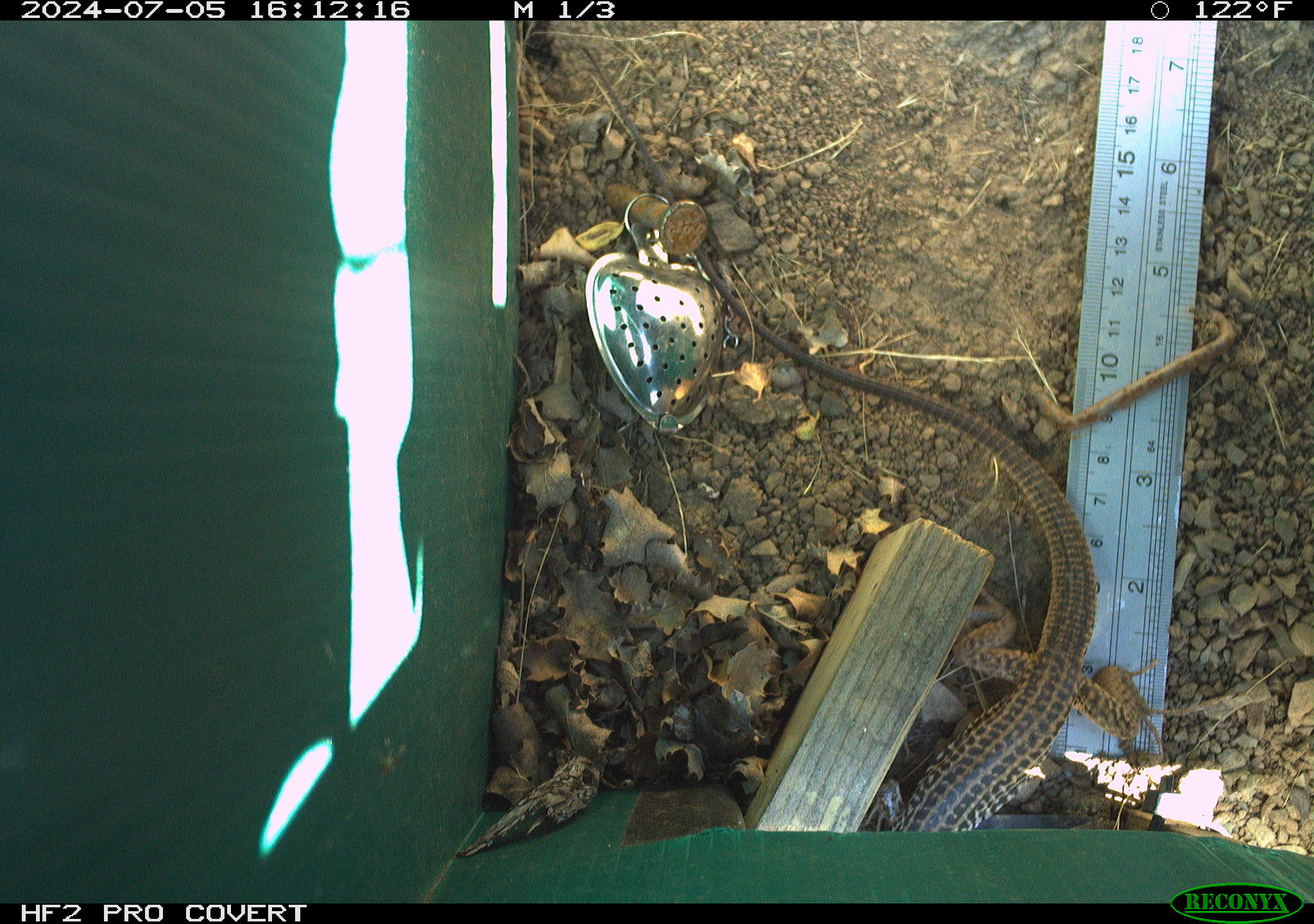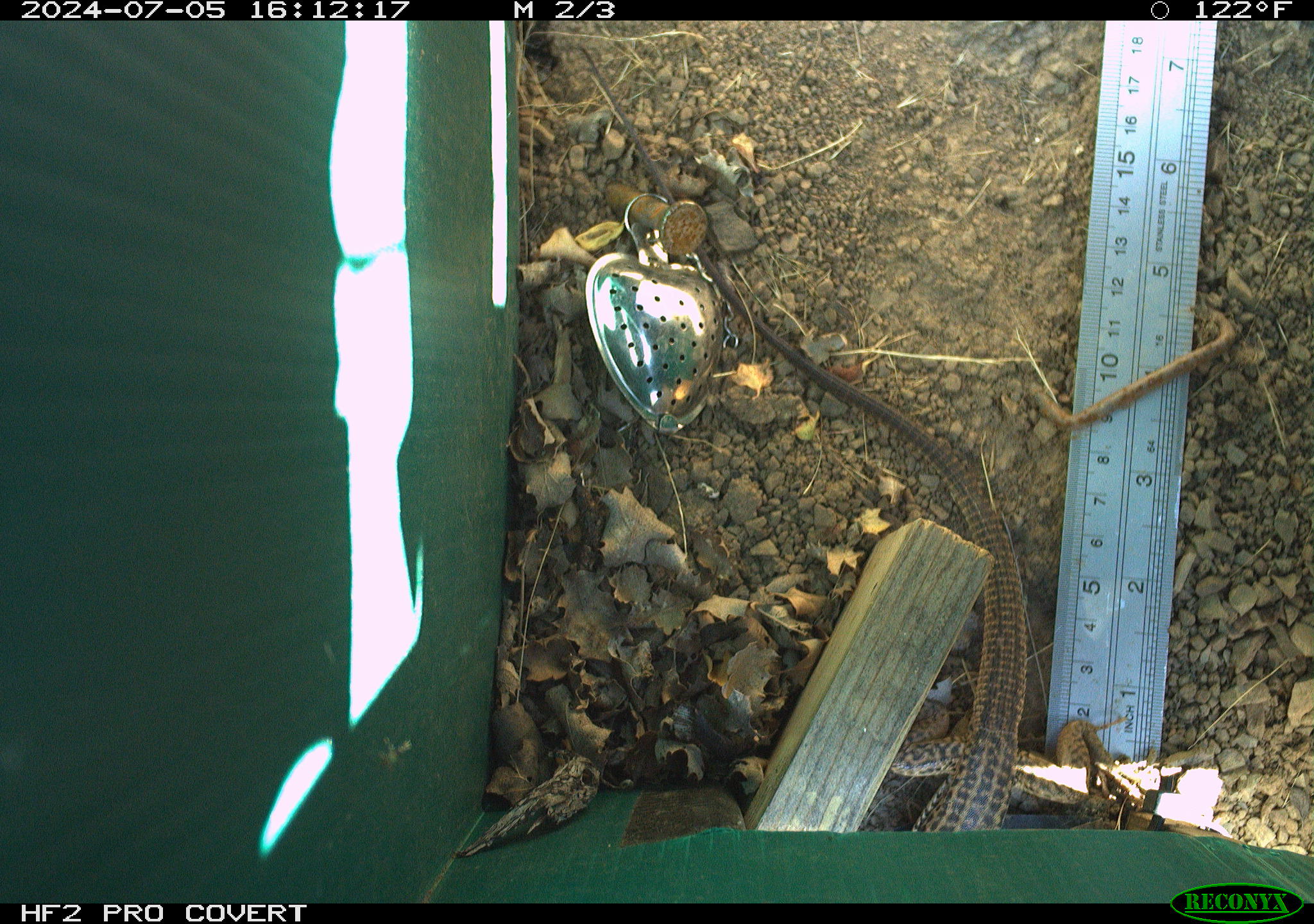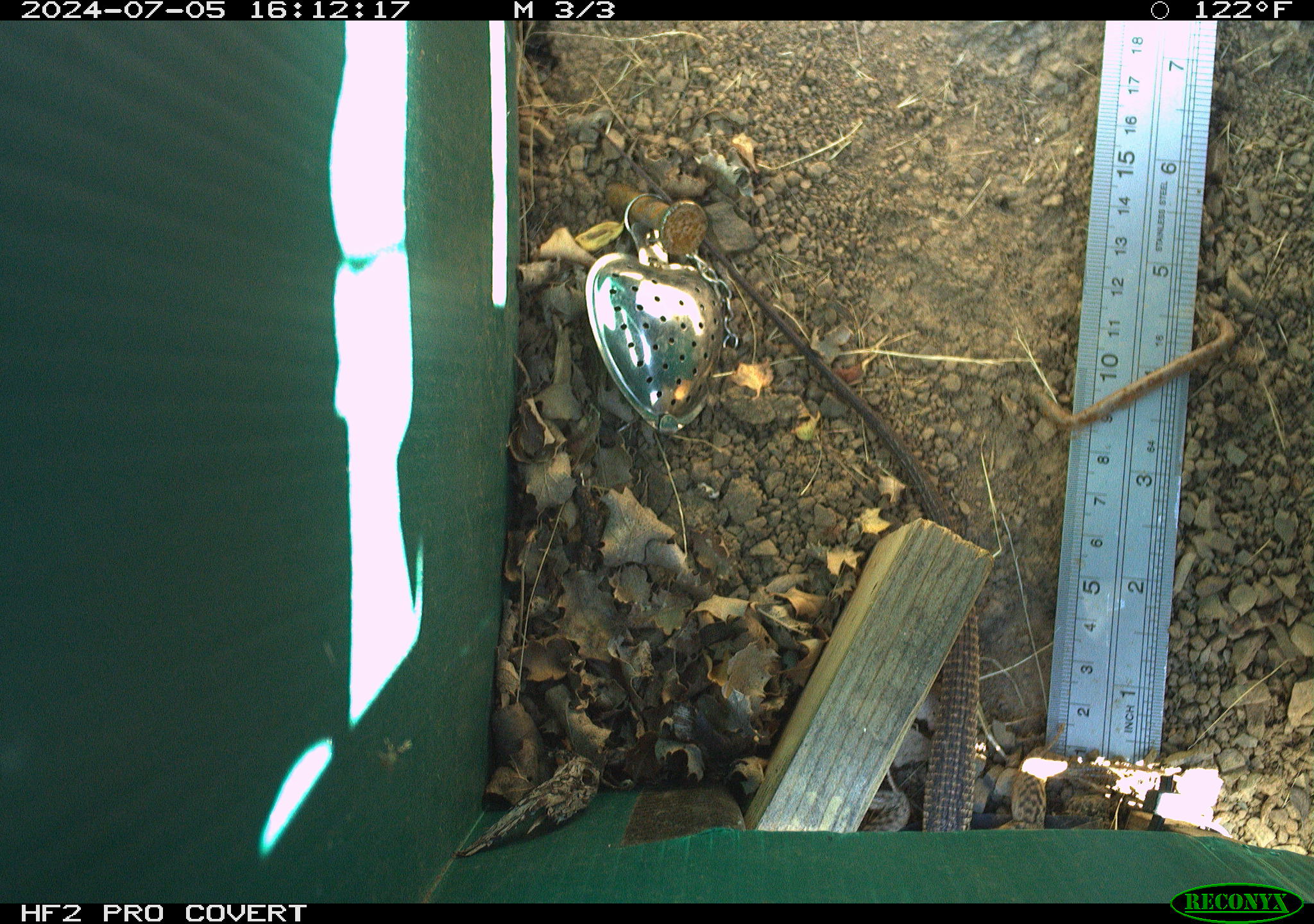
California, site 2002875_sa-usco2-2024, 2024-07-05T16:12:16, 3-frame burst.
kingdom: Animalia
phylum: Chordata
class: Reptilia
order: Squamata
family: Teiidae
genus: Aspidoscelis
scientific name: Aspidoscelis tigris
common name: western whiptail